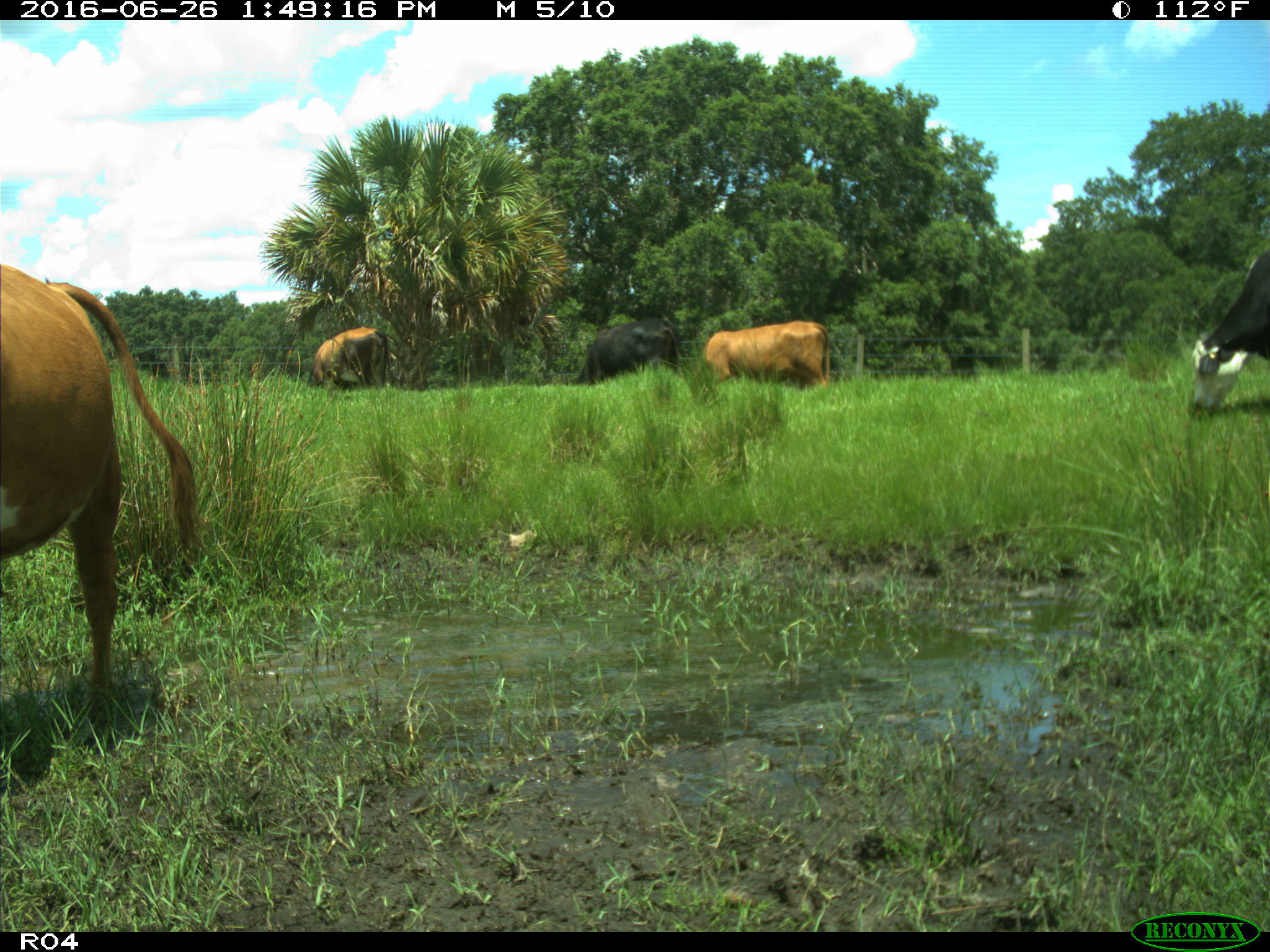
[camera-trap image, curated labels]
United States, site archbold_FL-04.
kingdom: Animalia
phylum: Chordata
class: Mammalia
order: Artiodactyla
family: Bovidae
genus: Bos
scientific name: Bos taurus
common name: domestic cow